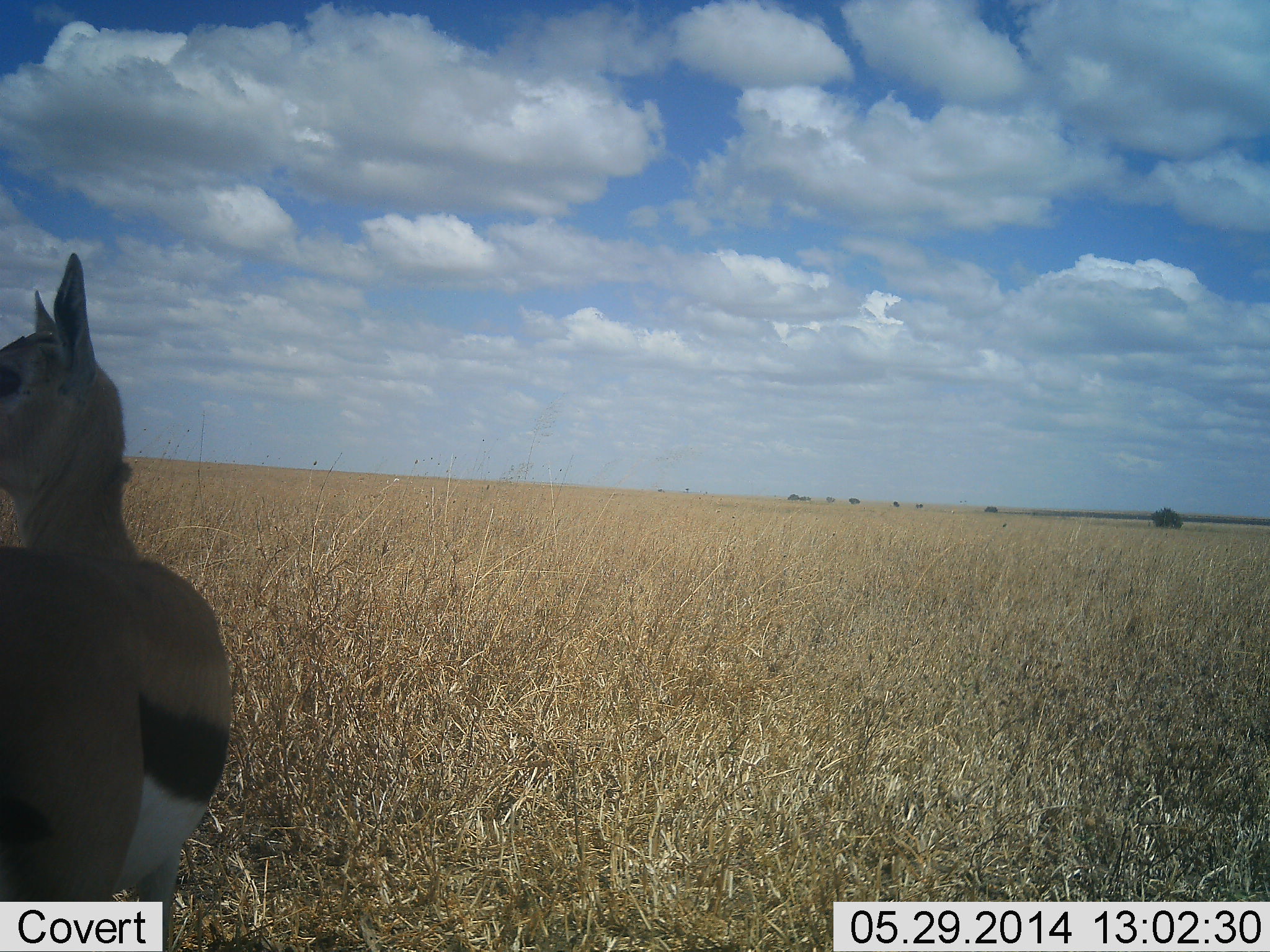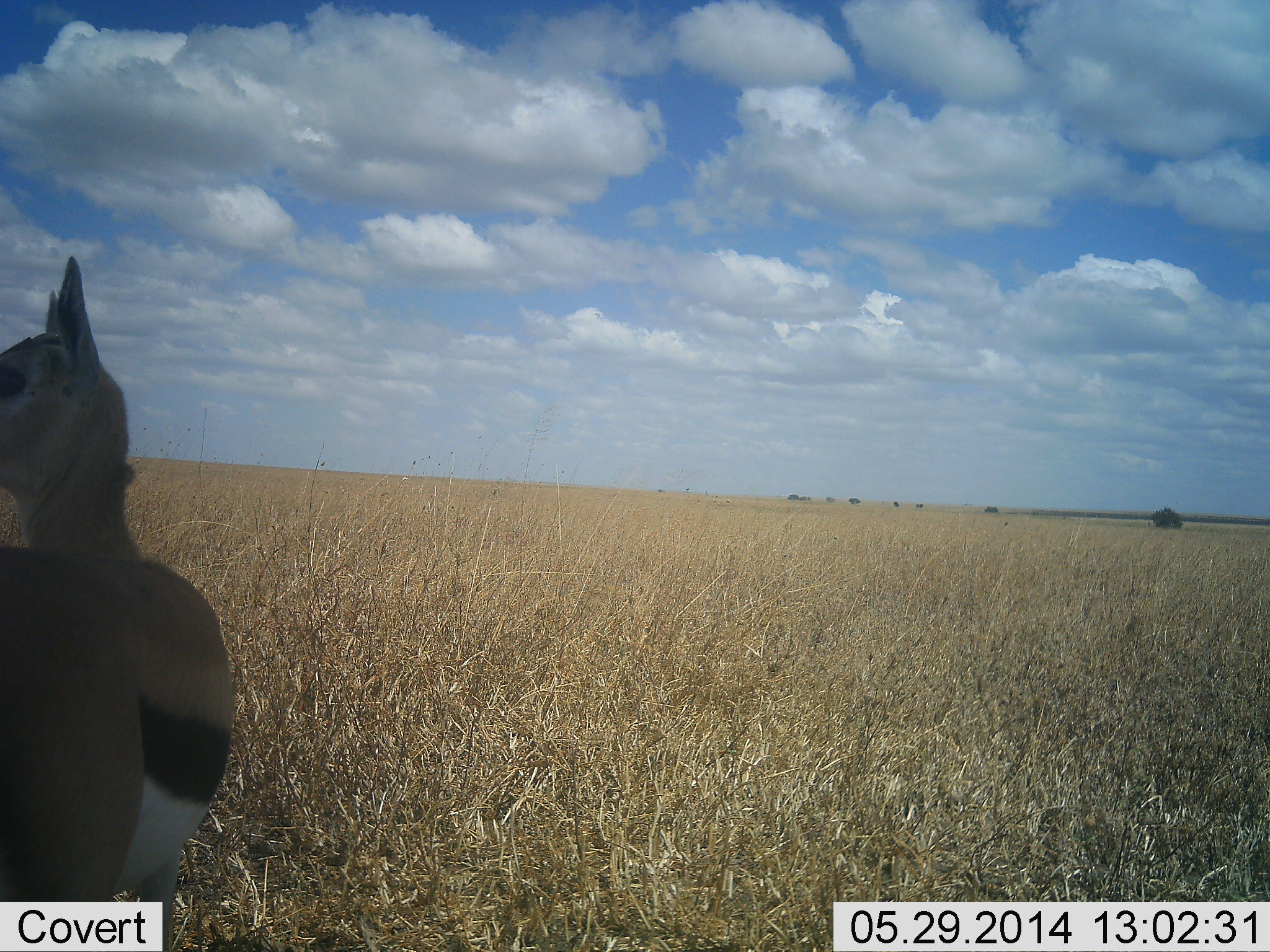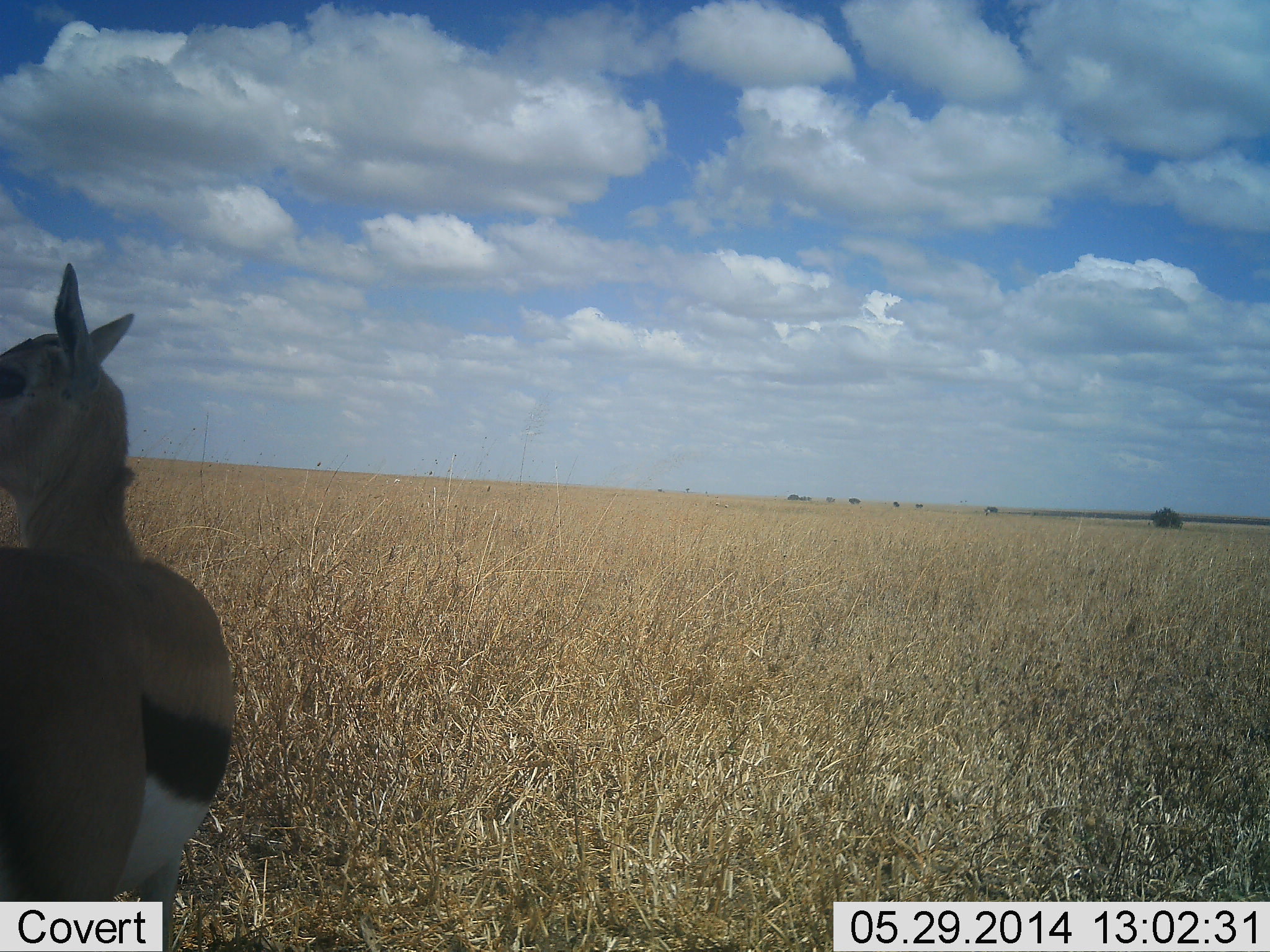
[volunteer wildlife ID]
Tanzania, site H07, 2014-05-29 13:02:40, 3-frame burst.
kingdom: Animalia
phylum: Chordata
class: Mammalia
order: Artiodactyla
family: Bovidae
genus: Eudorcas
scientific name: Eudorcas thomsonii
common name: thomson's gazelle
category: gazellethomsons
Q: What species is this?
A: Gazellethomsons (thomson's gazelle) (Eudorcas thomsonii).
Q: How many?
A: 1.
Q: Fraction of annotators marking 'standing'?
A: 100%.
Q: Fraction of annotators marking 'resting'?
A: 0%.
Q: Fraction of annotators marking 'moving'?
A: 0%.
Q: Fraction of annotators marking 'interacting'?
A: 0%.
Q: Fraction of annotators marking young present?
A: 0%.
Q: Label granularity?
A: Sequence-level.